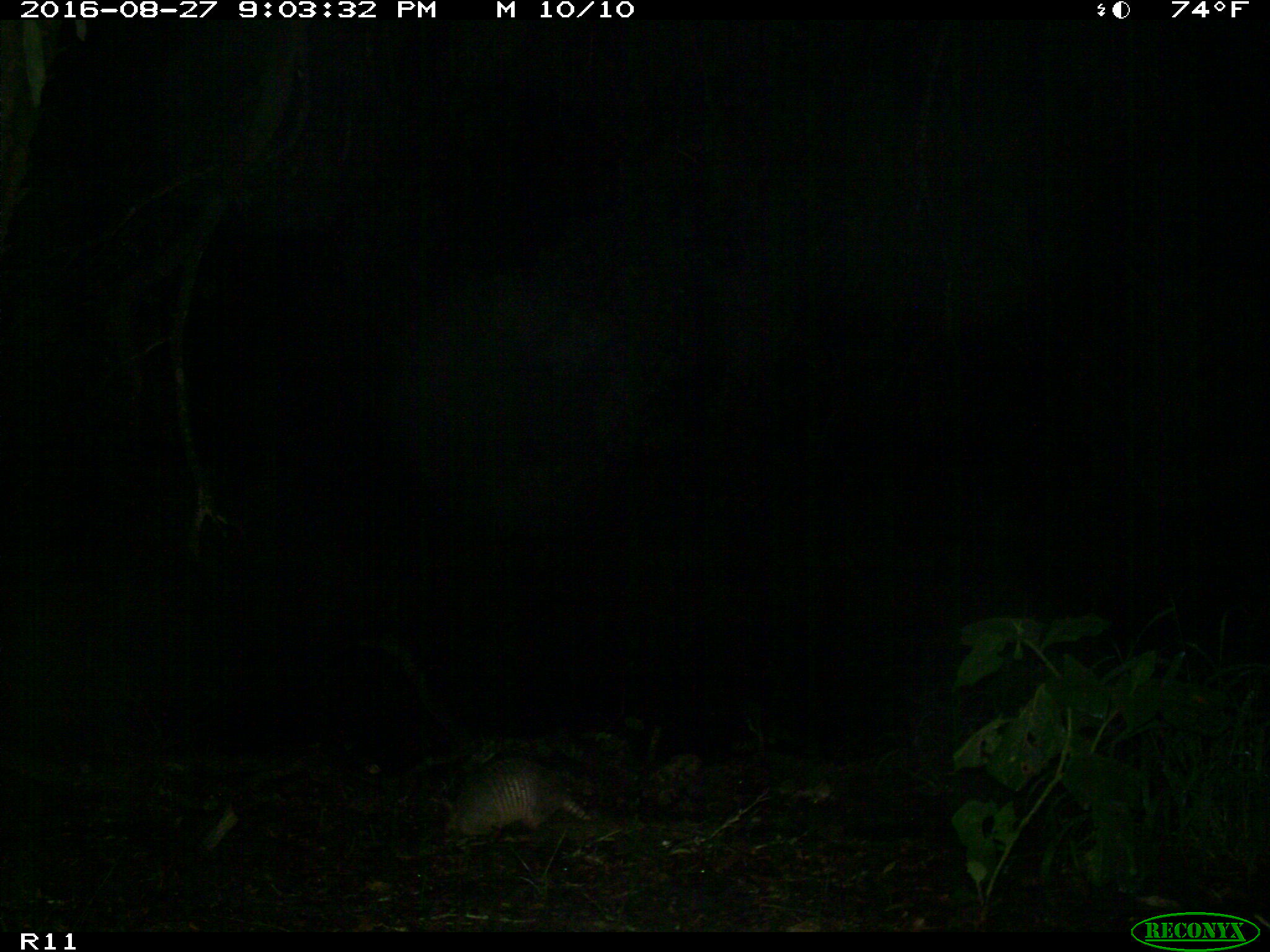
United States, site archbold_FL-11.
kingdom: Animalia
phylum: Chordata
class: Mammalia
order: Cingulata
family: Dasypodidae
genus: Dasypus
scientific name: Dasypus novemcinctus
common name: nine-banded armadillo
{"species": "Dasypus novemcinctus (nine-banded armadillo)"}